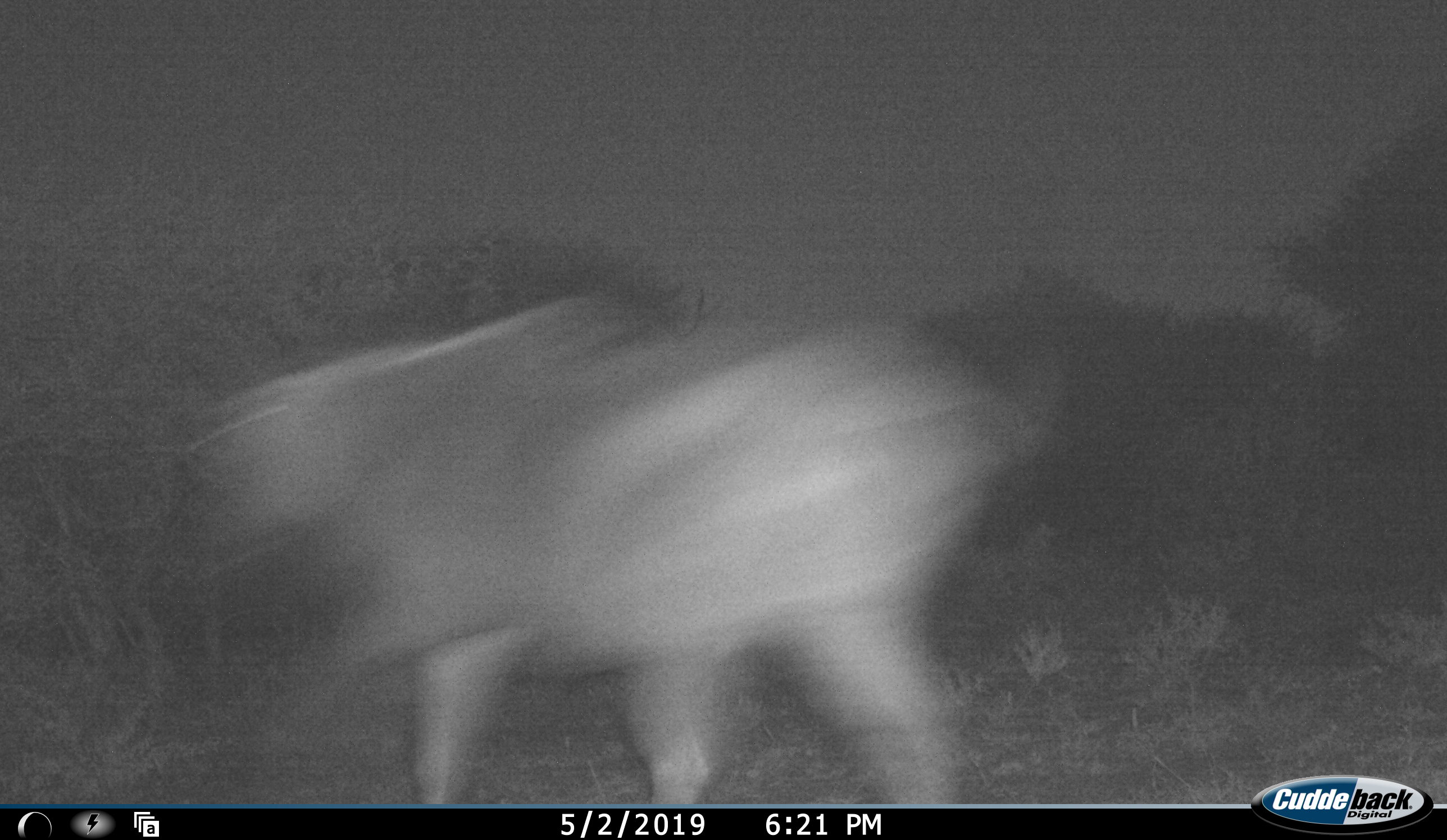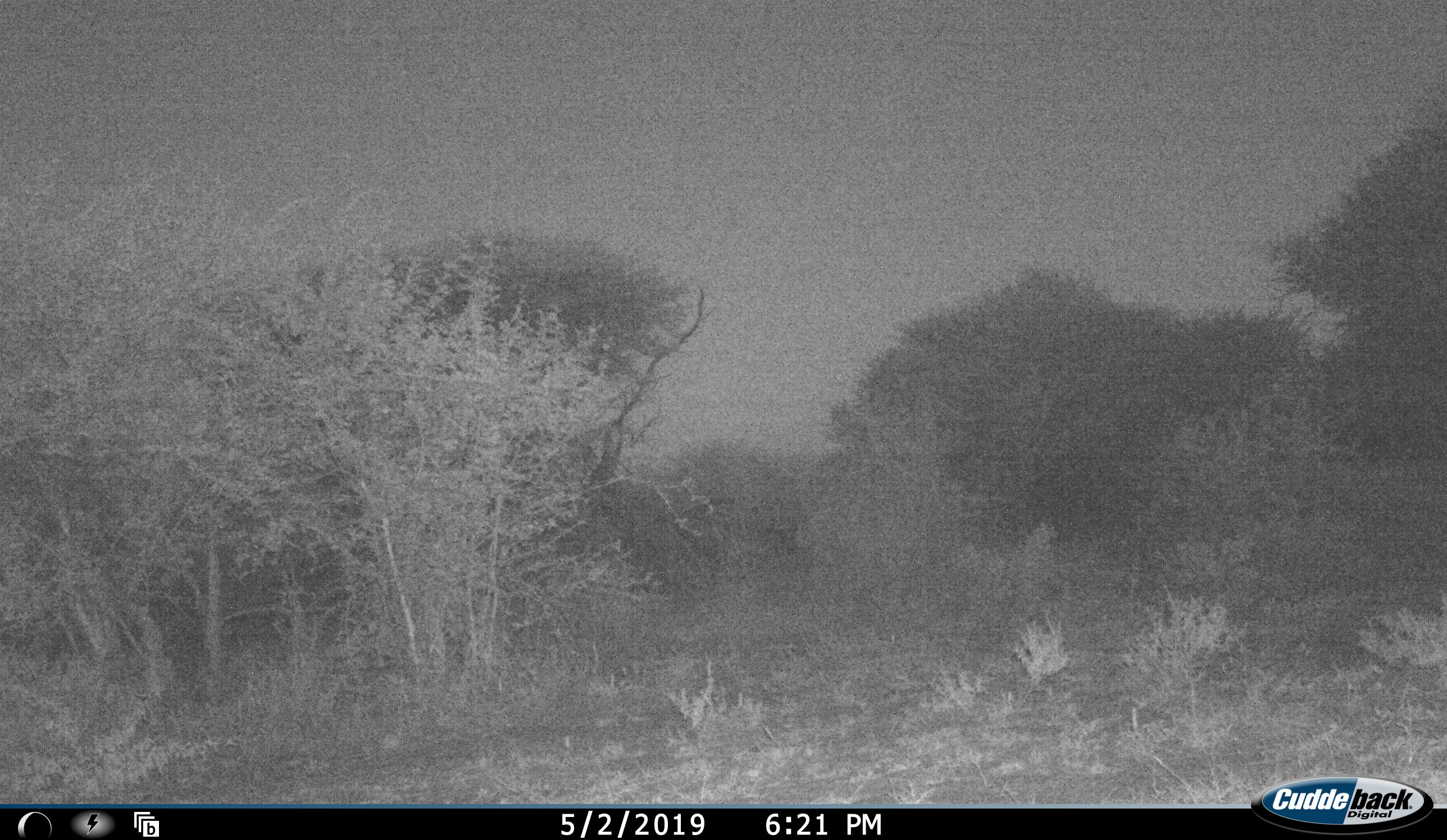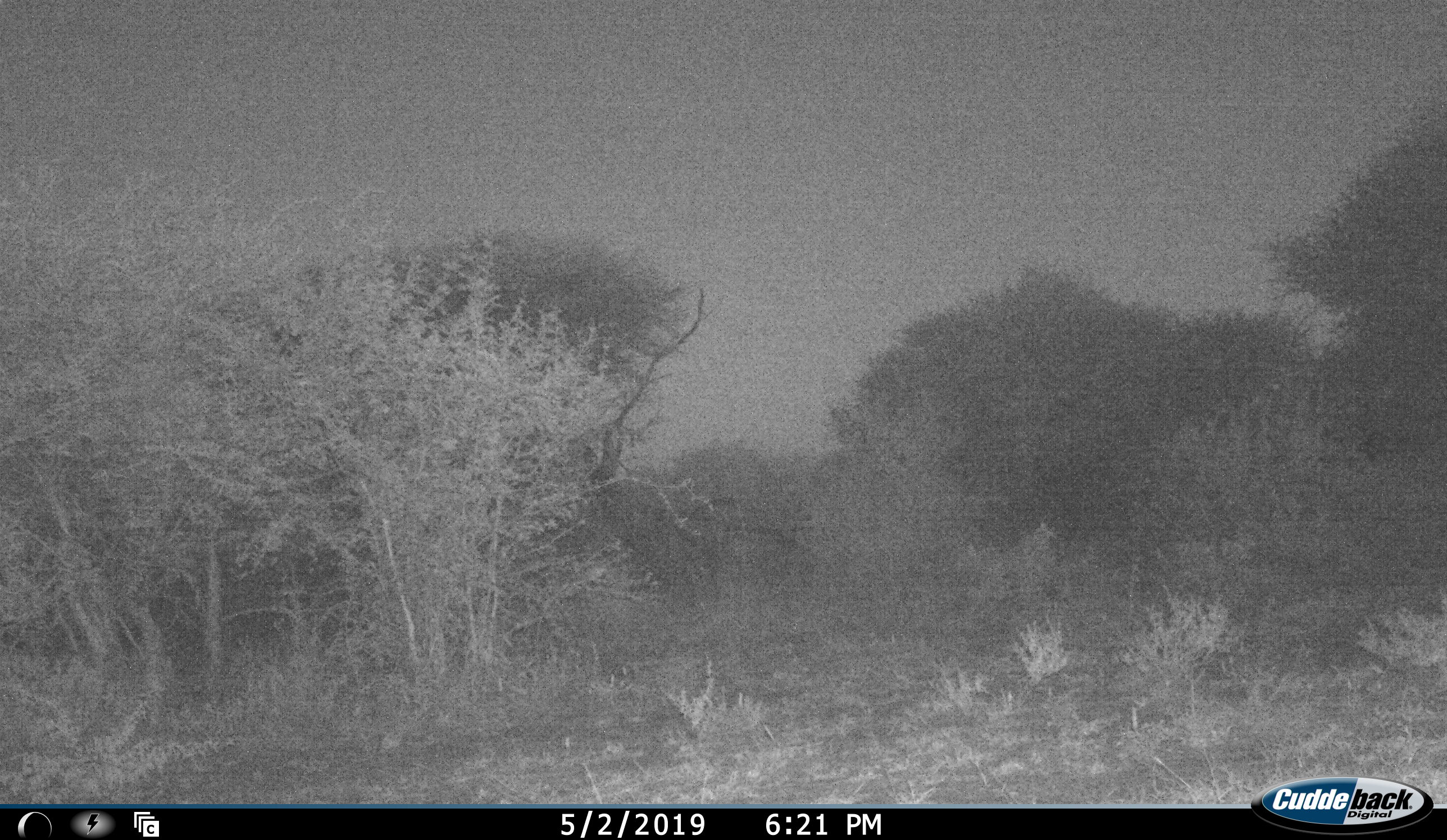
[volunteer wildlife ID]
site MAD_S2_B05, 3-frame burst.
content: unidentified animal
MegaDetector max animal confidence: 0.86